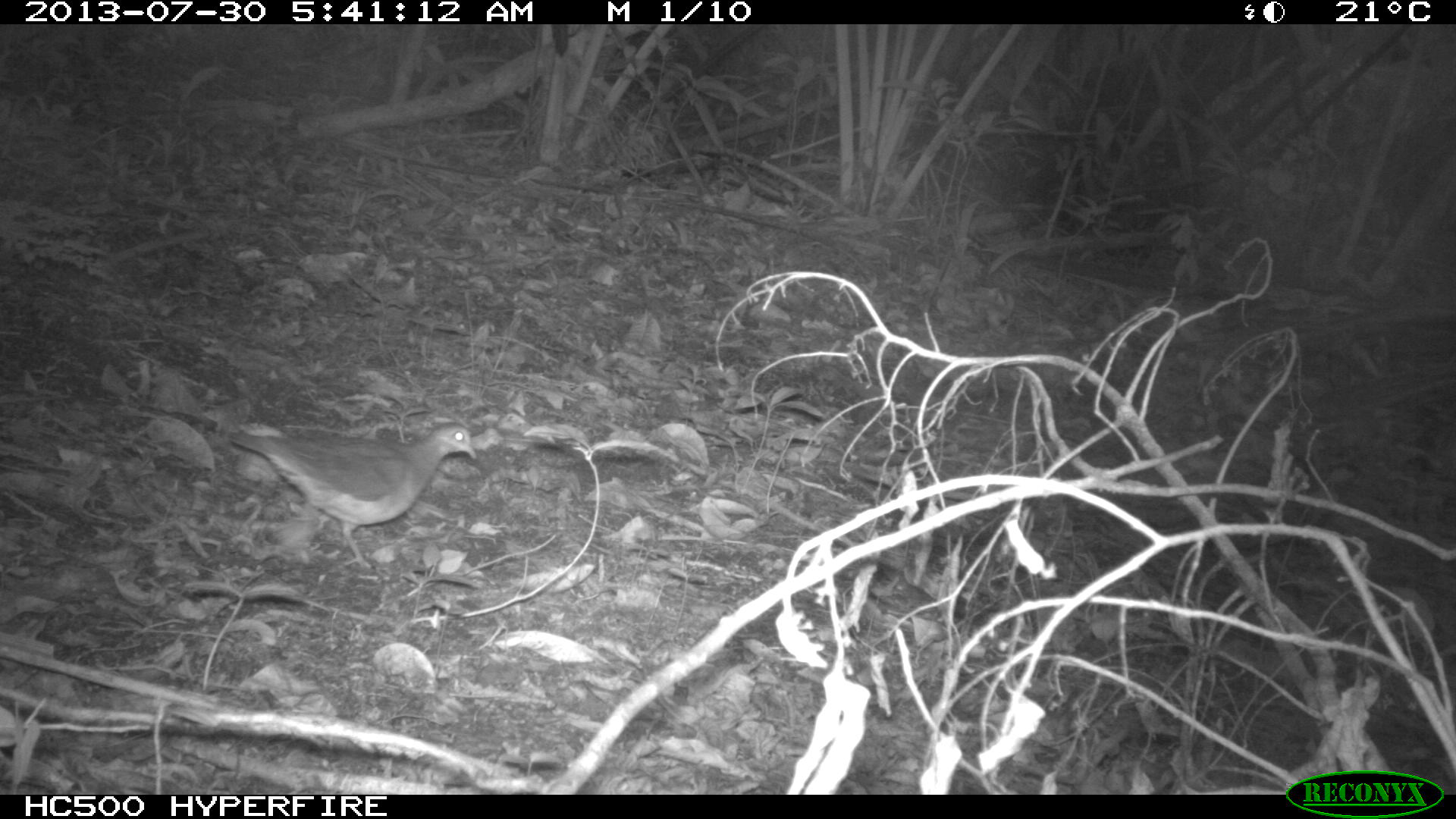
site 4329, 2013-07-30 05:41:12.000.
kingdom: Animalia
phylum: Chordata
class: Aves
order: Columbiformes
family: Columbidae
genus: Leptotila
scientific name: Leptotila plumbeiceps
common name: gray-headed dove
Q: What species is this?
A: Leptotila plumbeiceps (gray-headed dove).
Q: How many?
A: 1.